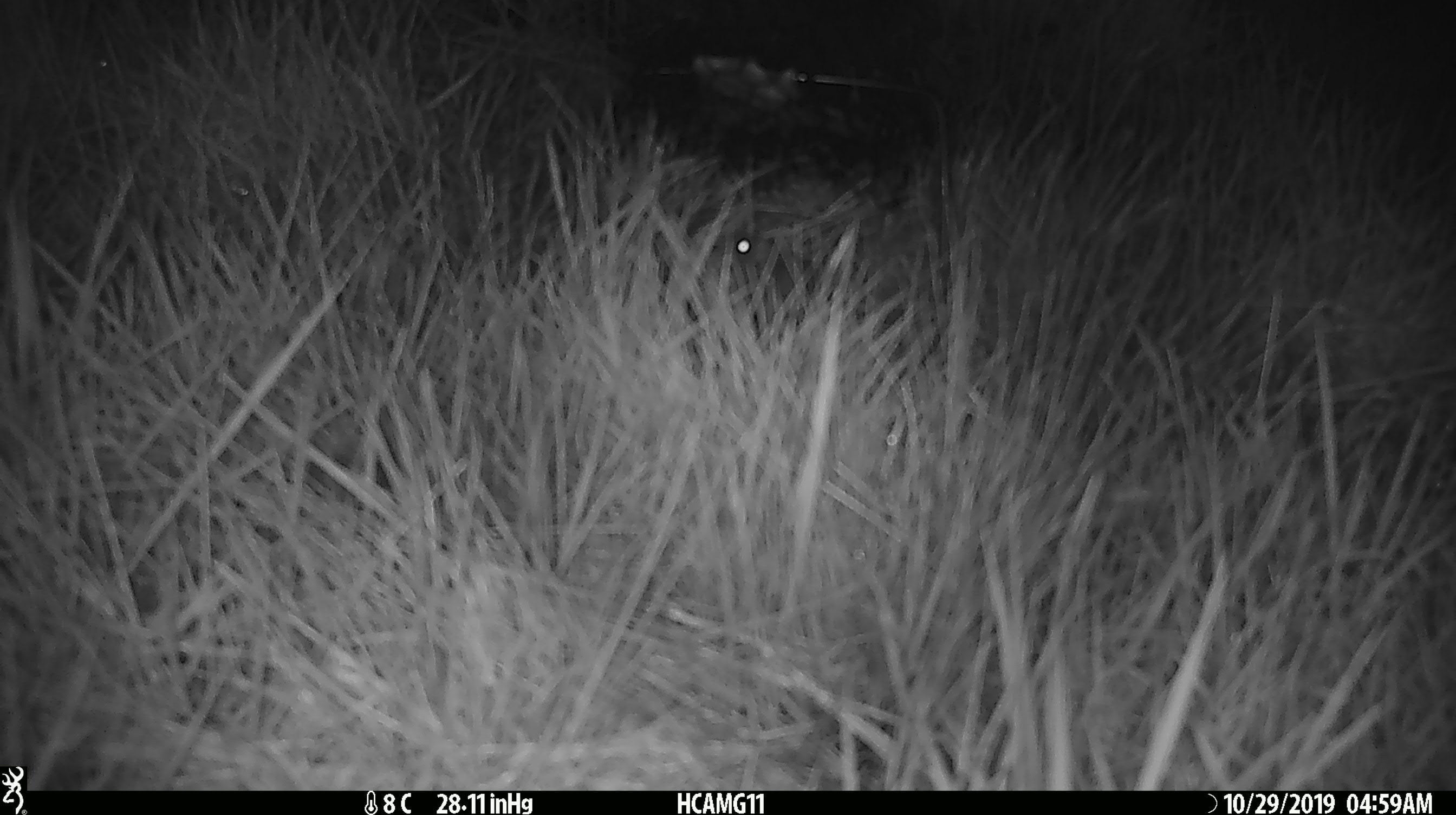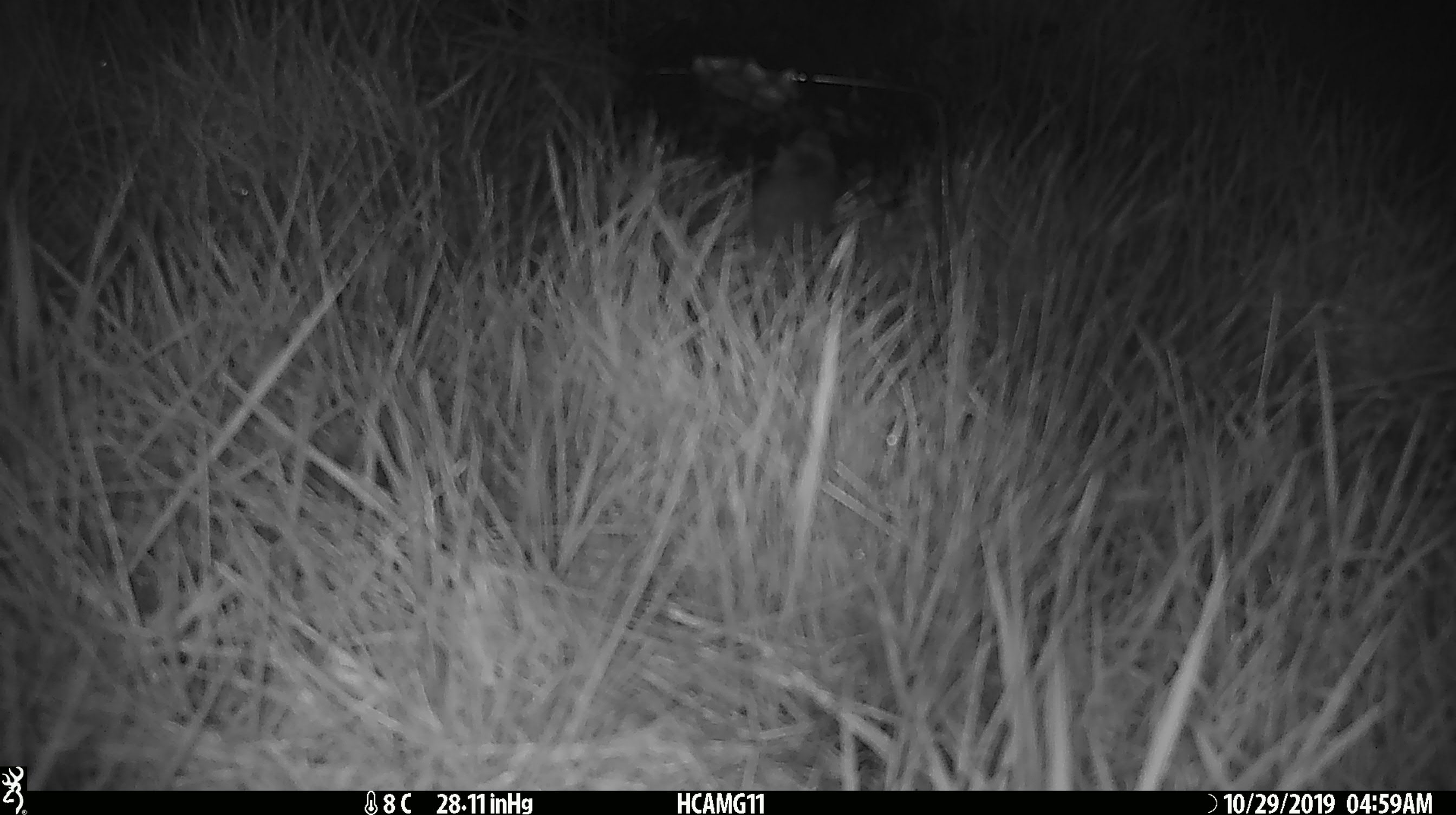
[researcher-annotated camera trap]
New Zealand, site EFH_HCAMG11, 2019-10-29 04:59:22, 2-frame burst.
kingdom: Animalia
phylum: Chordata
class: Mammalia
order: Rodentia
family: Muridae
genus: Mus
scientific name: Mus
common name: mouse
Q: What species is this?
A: Mouse (Mus).